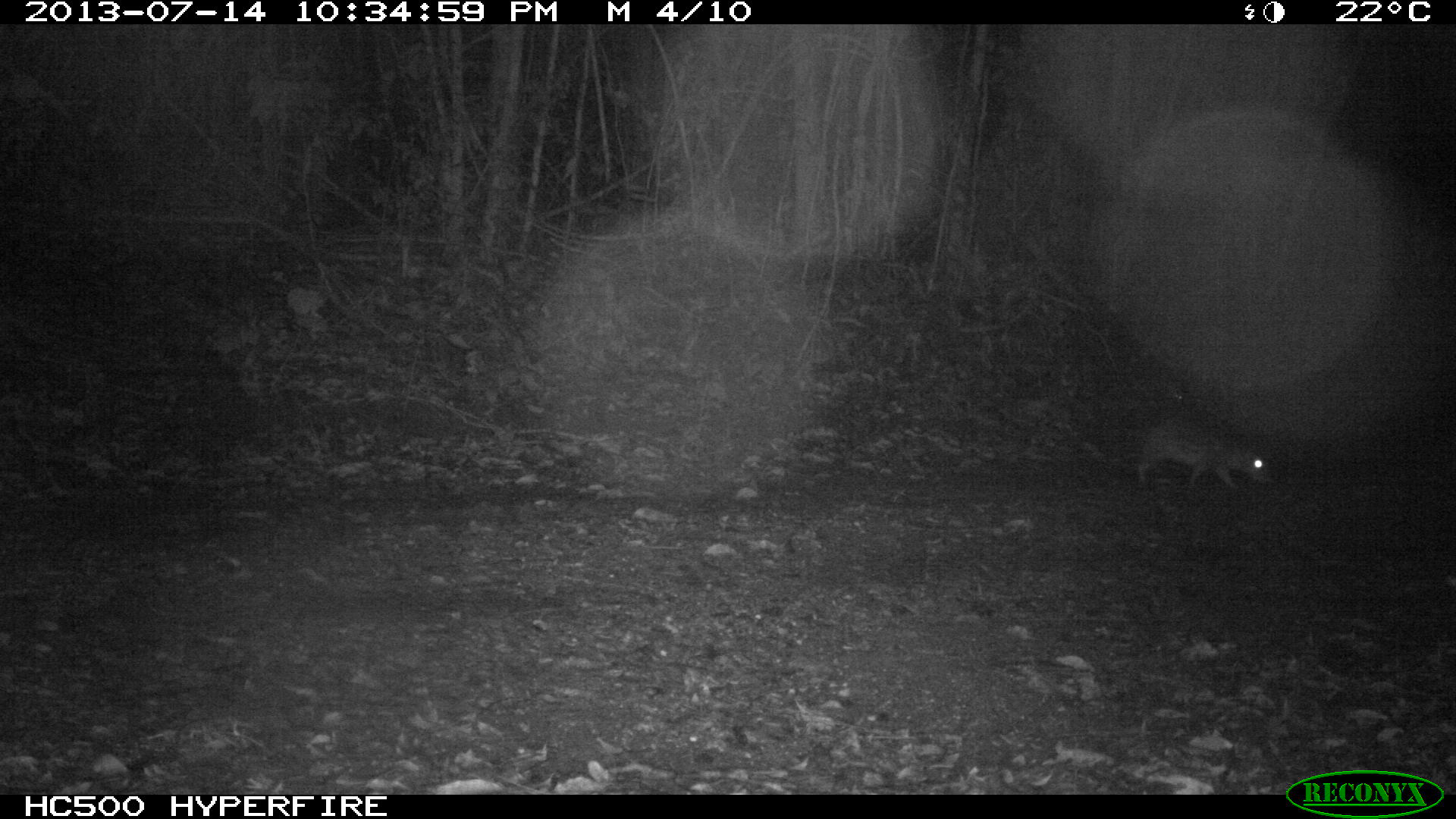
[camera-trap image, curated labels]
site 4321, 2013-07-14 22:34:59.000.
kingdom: Animalia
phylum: Chordata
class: Mammalia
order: Rodentia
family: Cuniculidae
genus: Cuniculus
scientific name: Cuniculus paca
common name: lowland paca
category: agouti paca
Agouti paca (lowland paca) (Cuniculus paca), count 1.